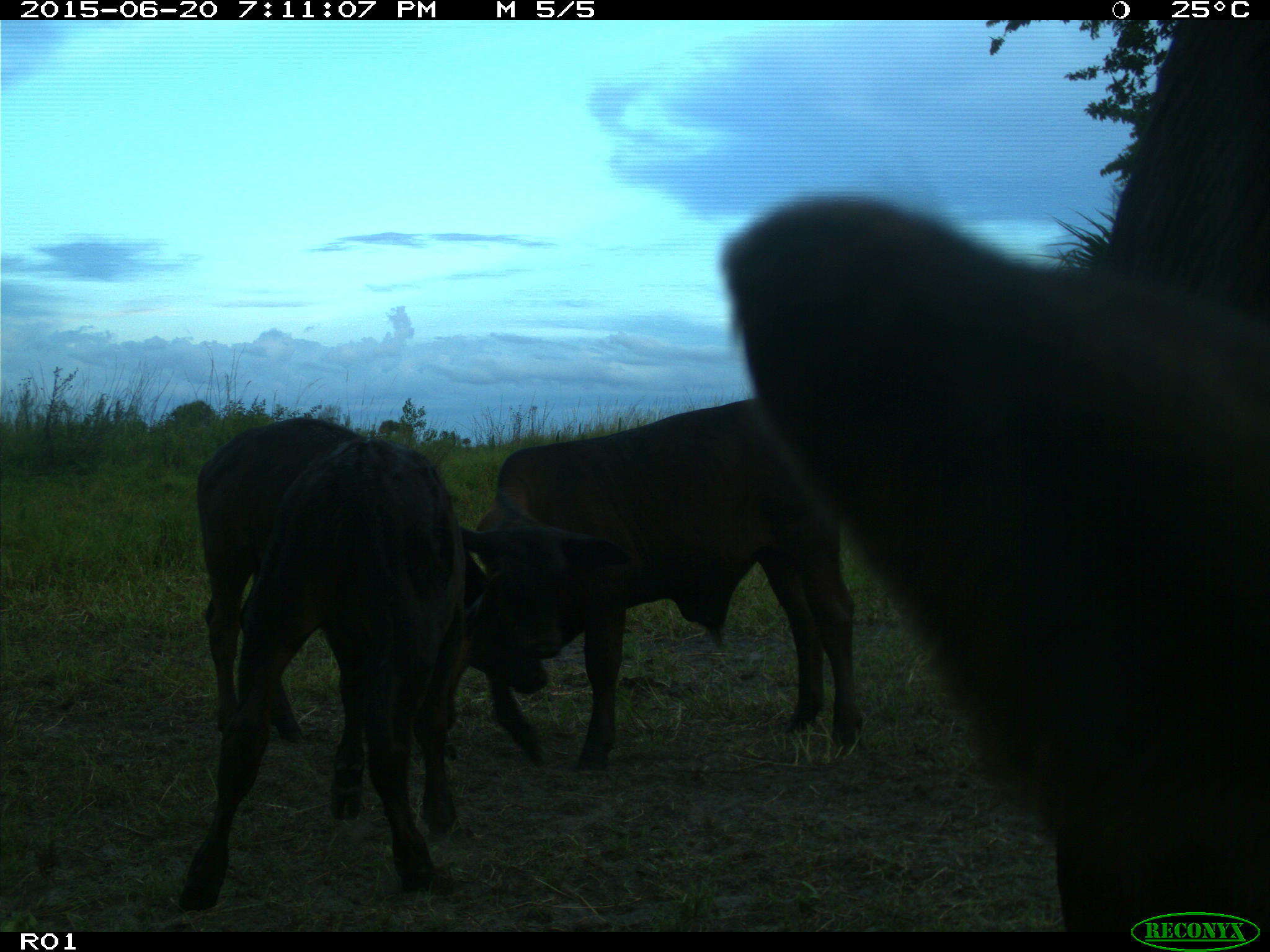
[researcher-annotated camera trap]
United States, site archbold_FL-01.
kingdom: Animalia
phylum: Chordata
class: Mammalia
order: Artiodactyla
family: Bovidae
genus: Bos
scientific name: Bos taurus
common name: domestic cow